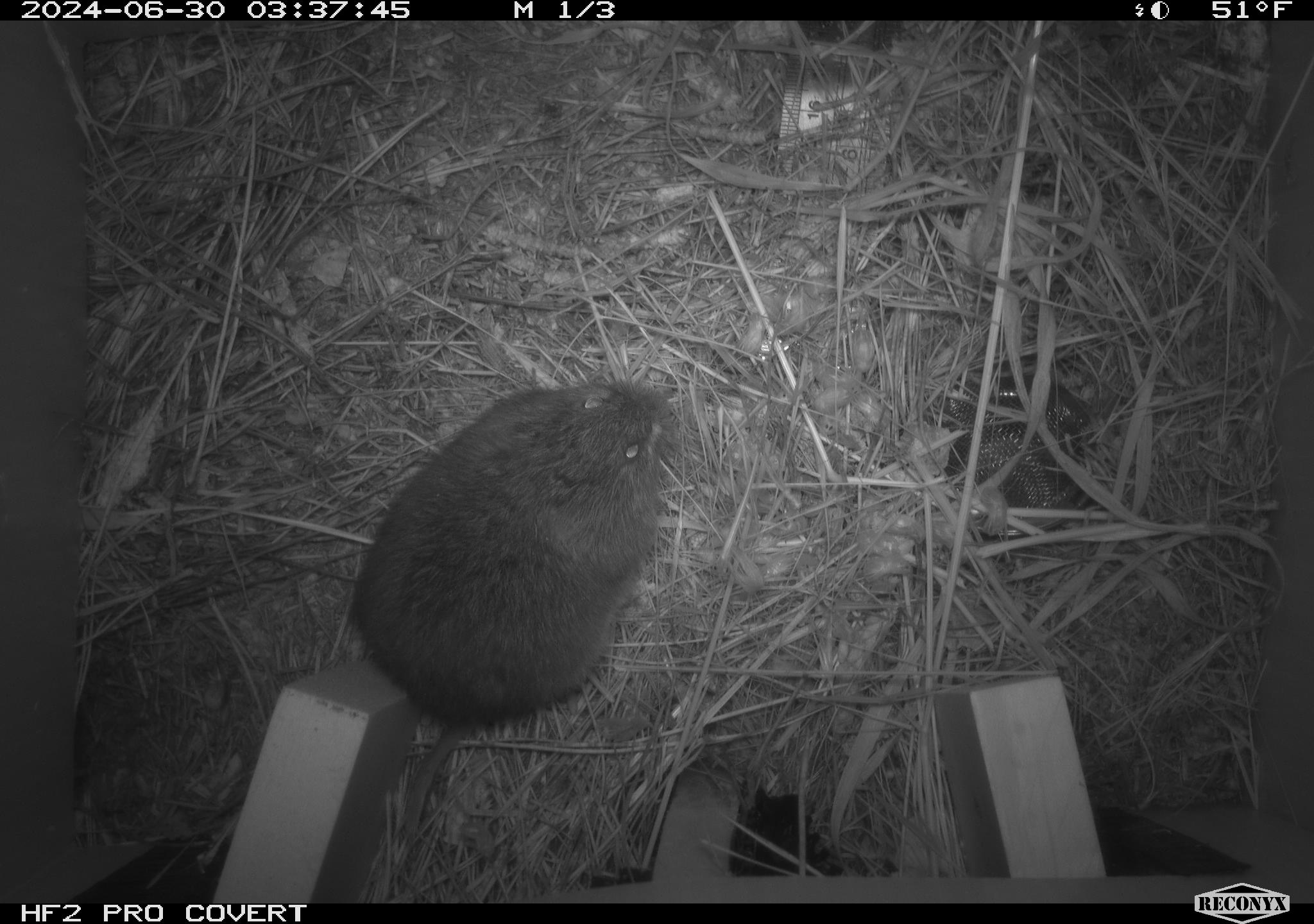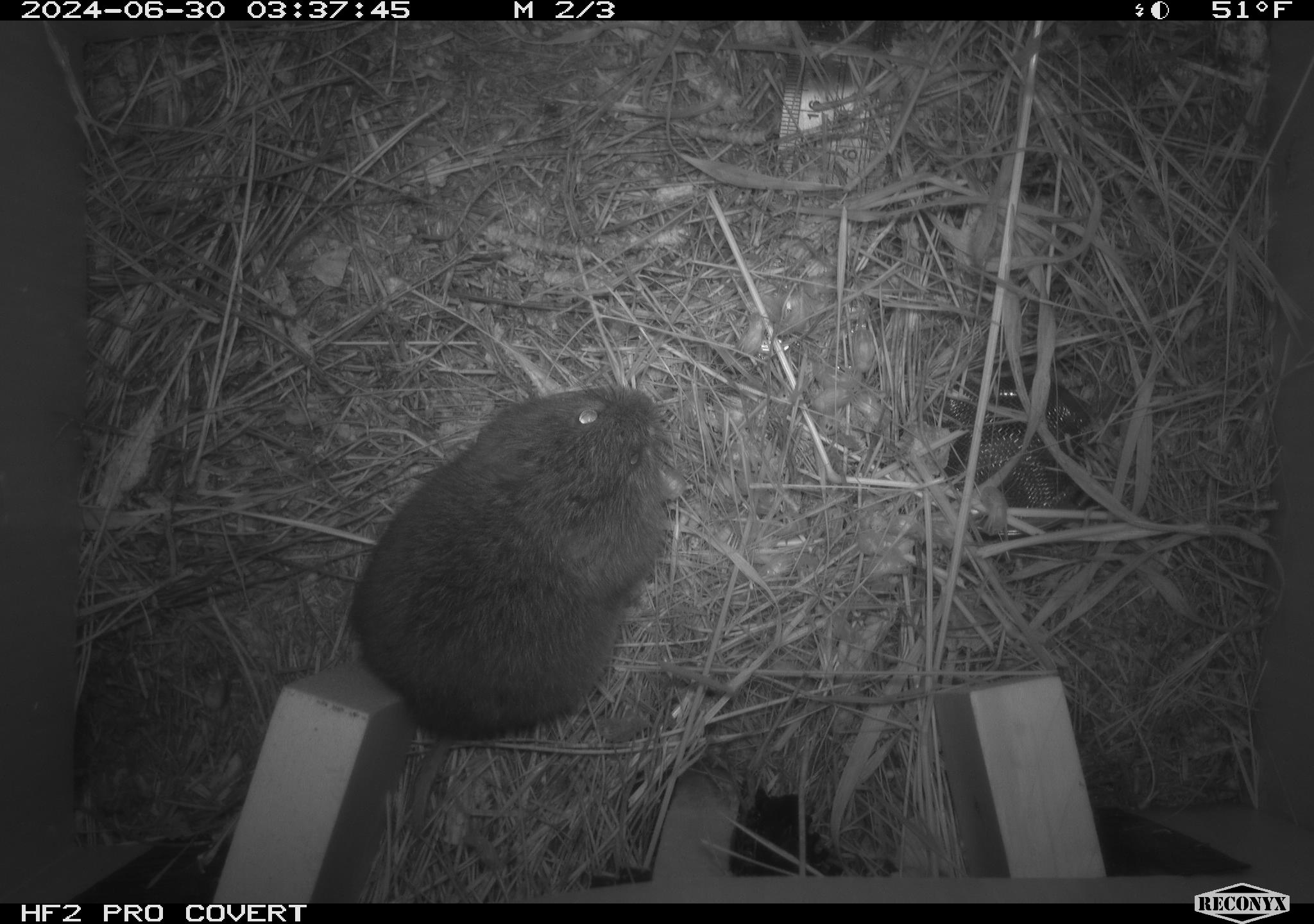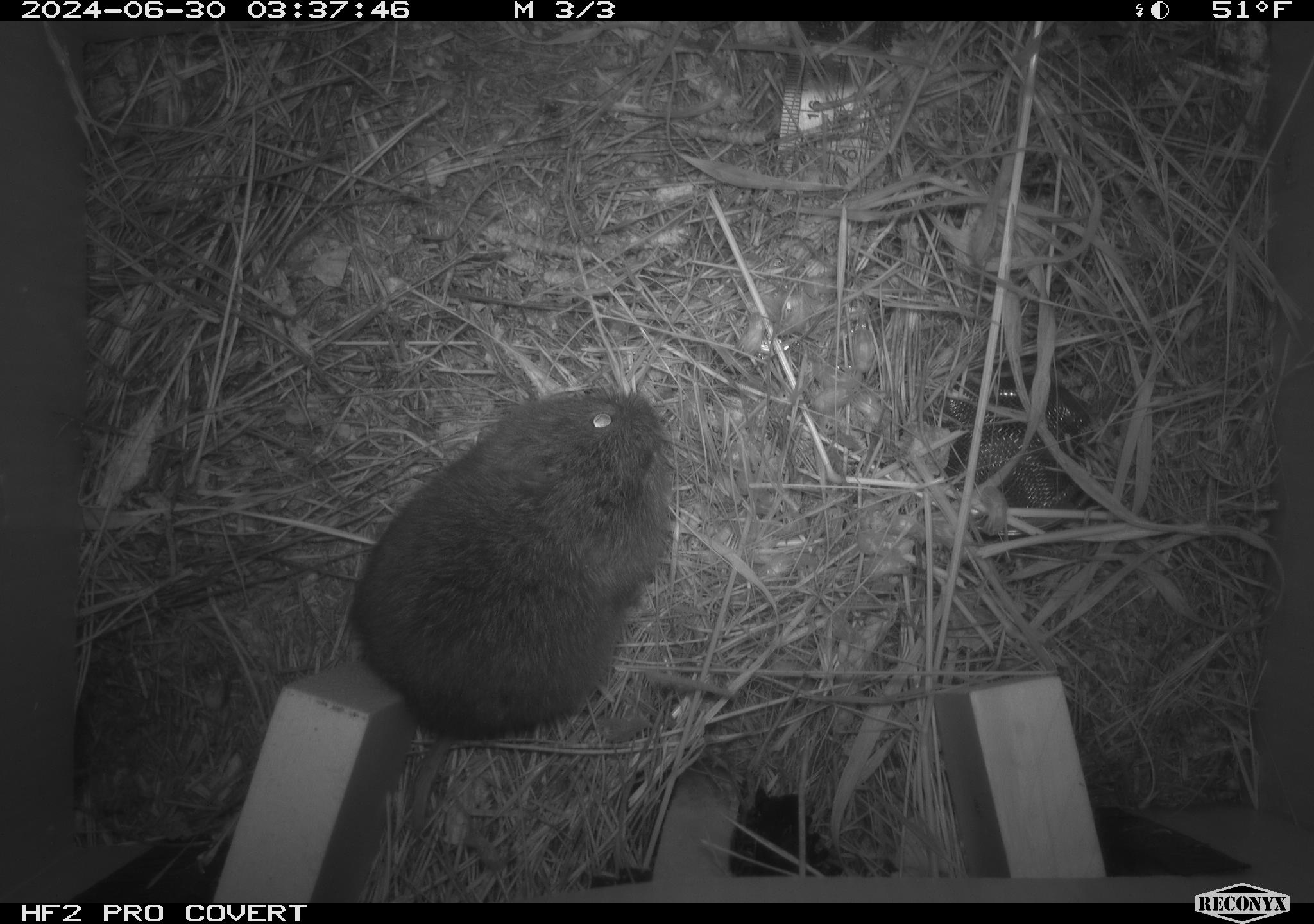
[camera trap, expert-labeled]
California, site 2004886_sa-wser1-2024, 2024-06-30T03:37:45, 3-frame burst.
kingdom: Animalia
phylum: Chordata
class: Mammalia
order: Rodentia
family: Cricetidae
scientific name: Arvicolinae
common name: voles, lemmings, and muskrats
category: arvicolinae subfamily